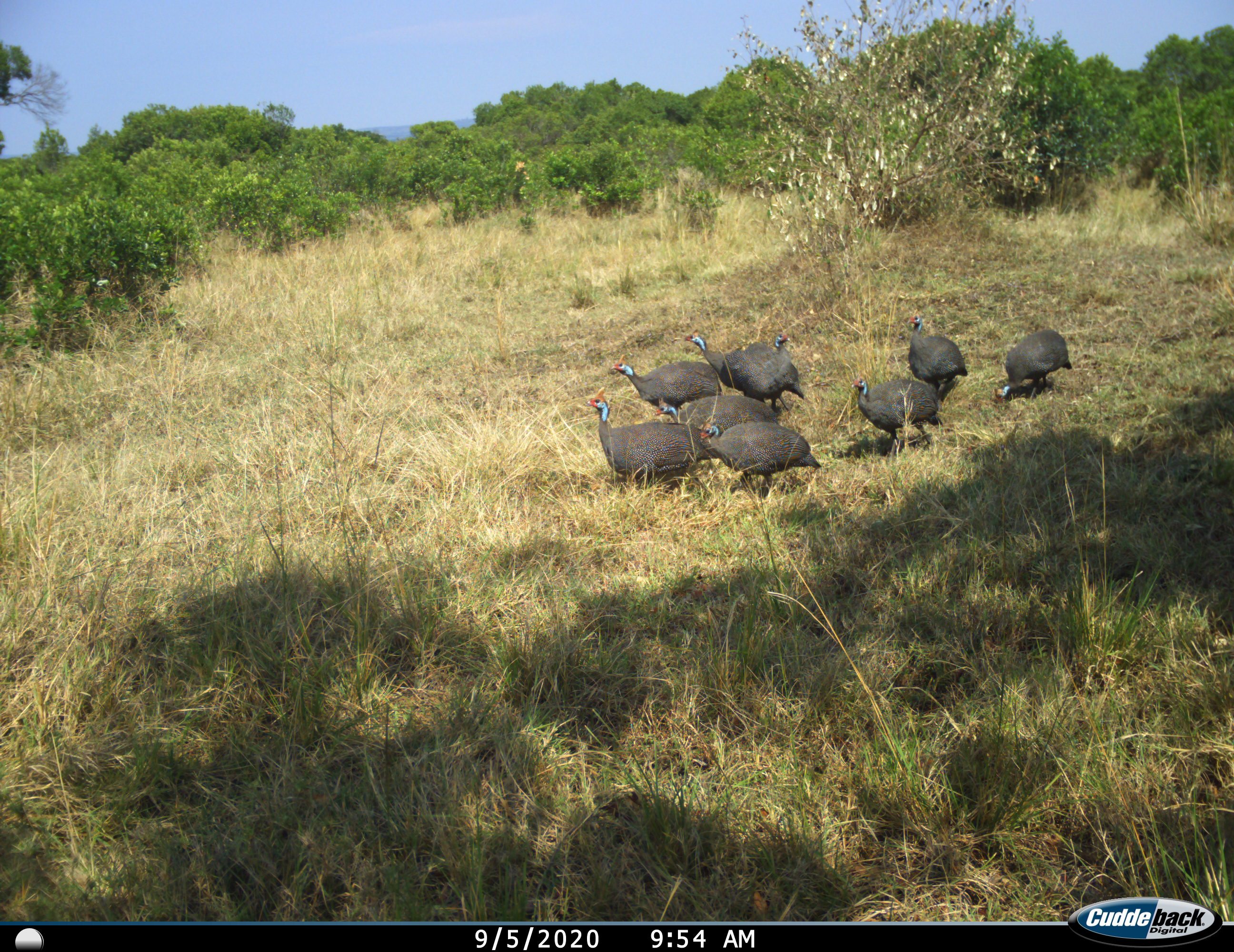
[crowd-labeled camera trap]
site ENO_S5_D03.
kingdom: Animalia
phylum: Chordata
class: Aves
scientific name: Aves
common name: bird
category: birdother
Birdother (bird) (Aves), count 9. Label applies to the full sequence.